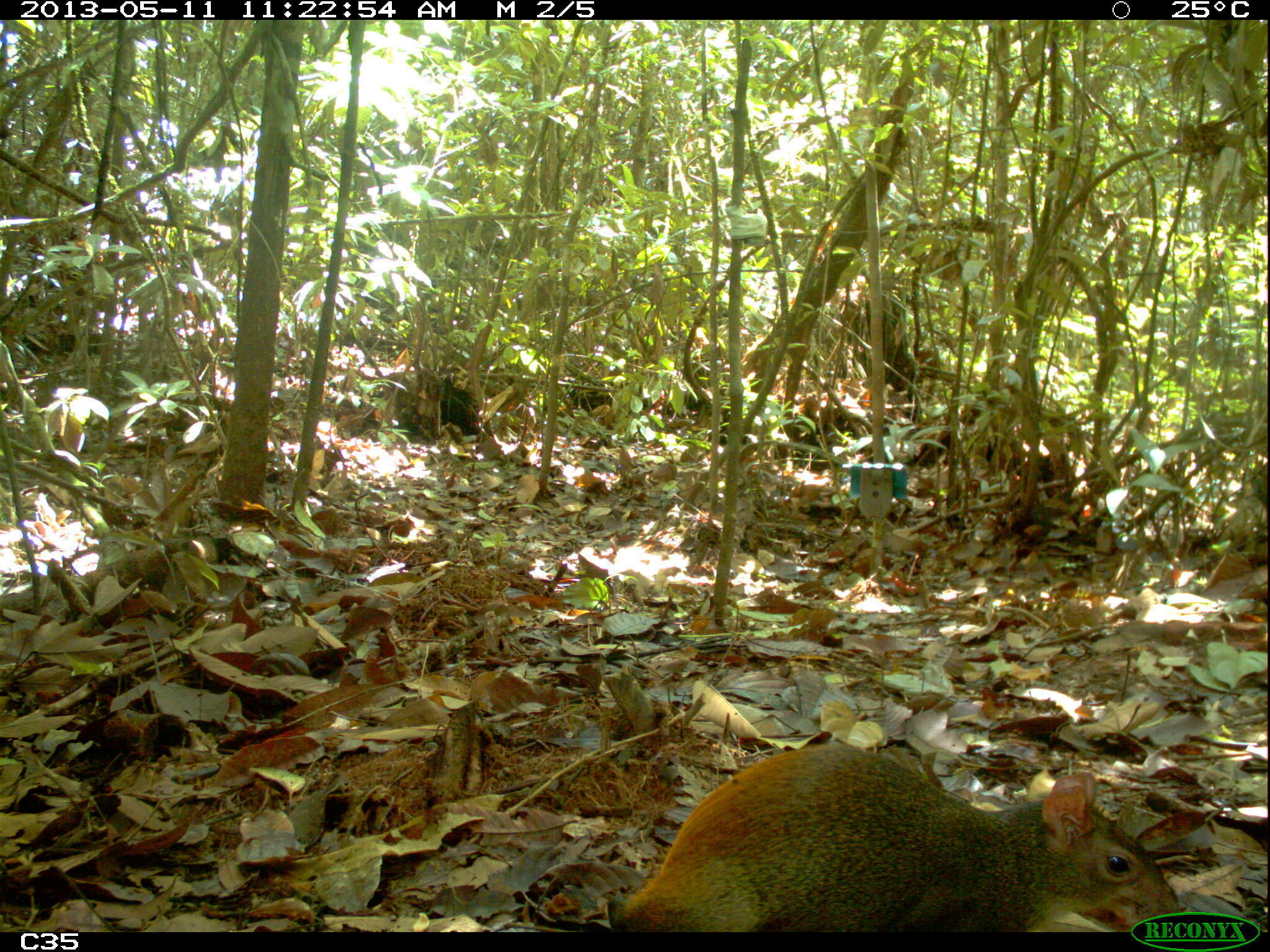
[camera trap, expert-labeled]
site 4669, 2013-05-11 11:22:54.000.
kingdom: Animalia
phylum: Chordata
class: Mammalia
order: Rodentia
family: Dasyproctidae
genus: Dasyprocta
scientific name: Dasyprocta leporina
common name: red-rumped agouti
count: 1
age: adult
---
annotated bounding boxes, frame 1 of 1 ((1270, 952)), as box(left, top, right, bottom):
dasyprocta leporina: box(613, 742, 1178, 932)